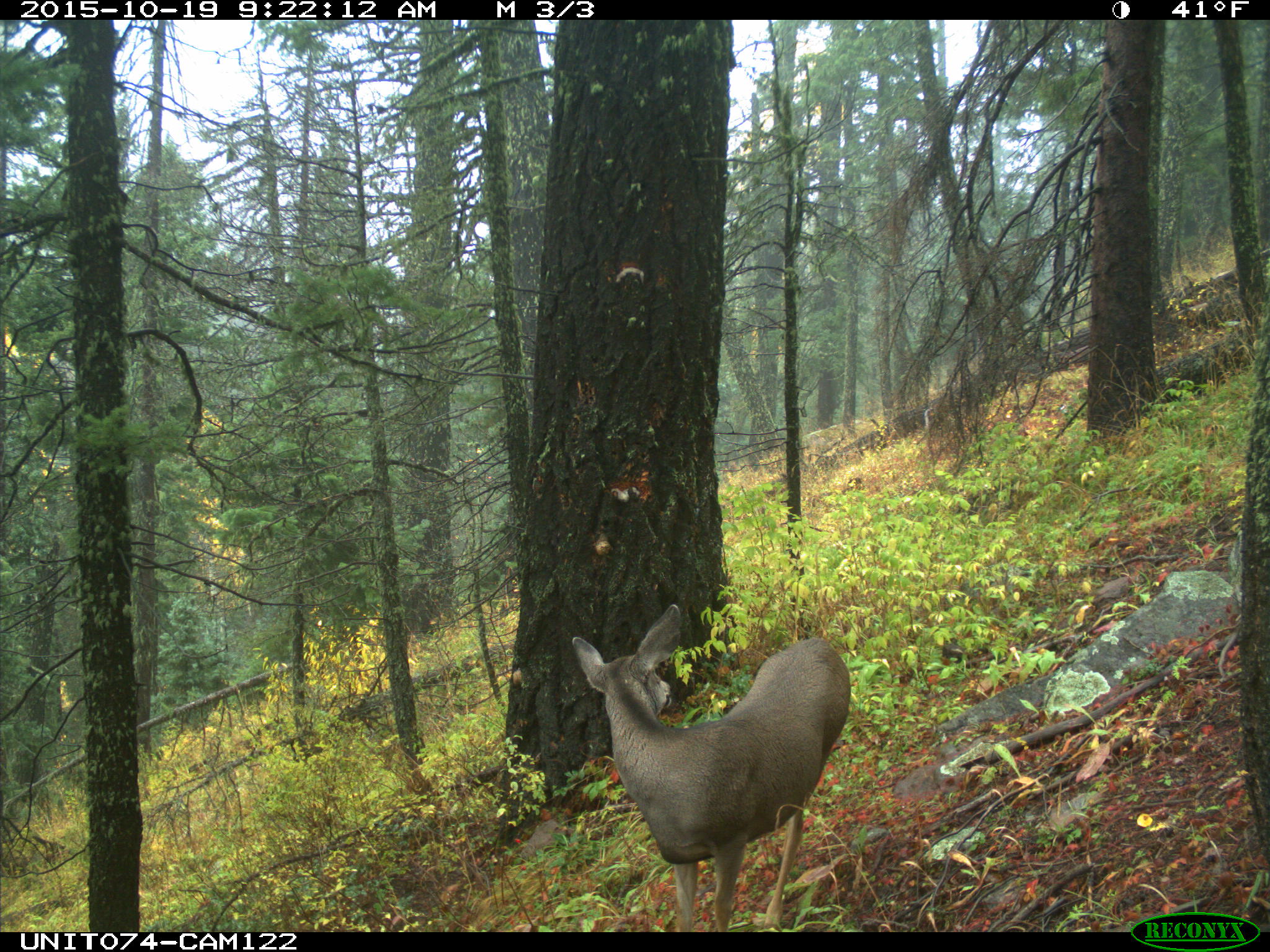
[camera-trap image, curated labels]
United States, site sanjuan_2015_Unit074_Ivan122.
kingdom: Animalia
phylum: Chordata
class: Mammalia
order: Artiodactyla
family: Cervidae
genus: Odocoileus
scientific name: Odocoileus hemionus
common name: mule deer